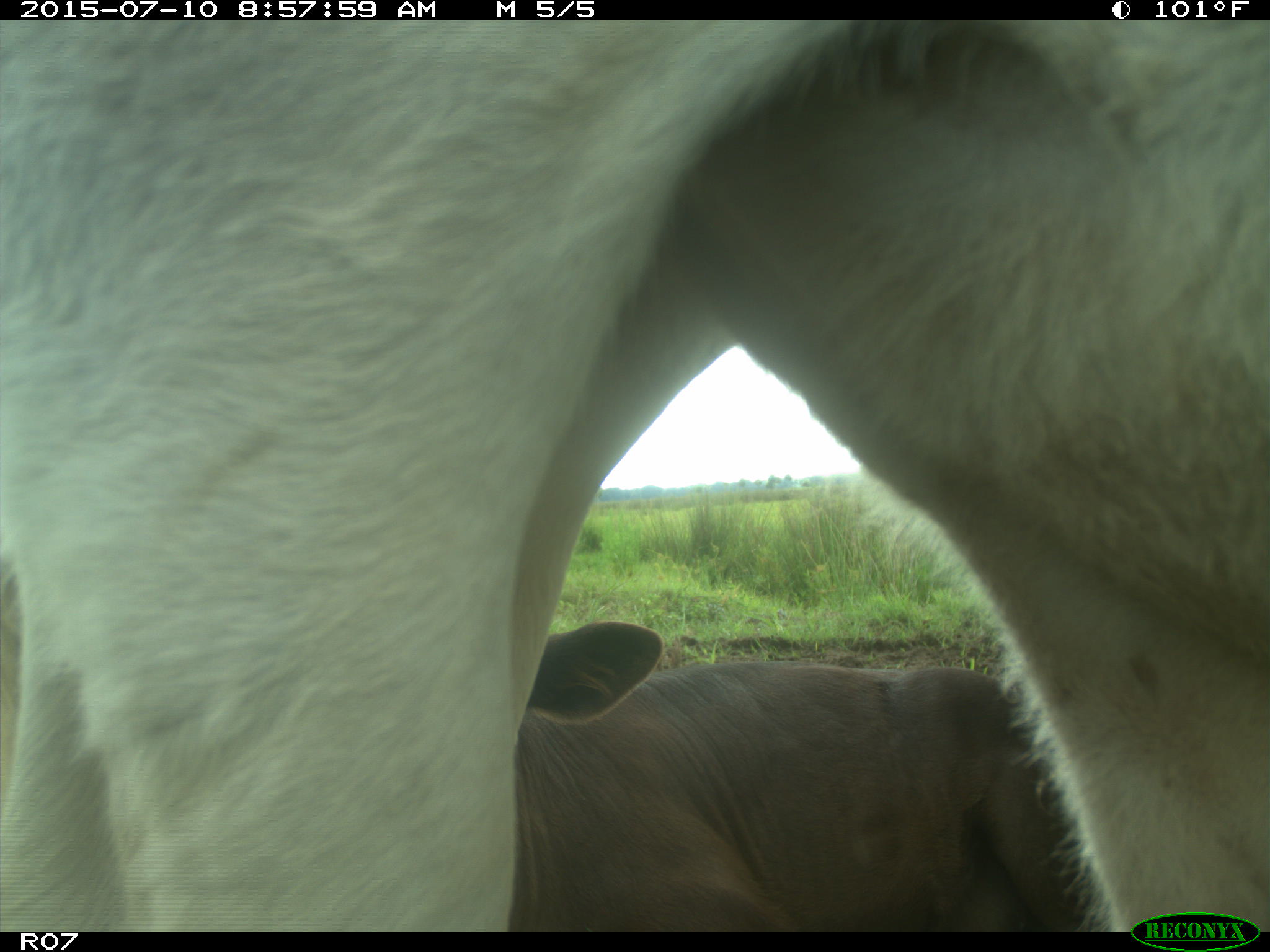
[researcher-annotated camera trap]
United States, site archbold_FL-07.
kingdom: Animalia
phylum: Chordata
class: Mammalia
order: Artiodactyla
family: Bovidae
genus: Bos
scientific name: Bos taurus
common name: domestic cow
Bos taurus (domestic cow).